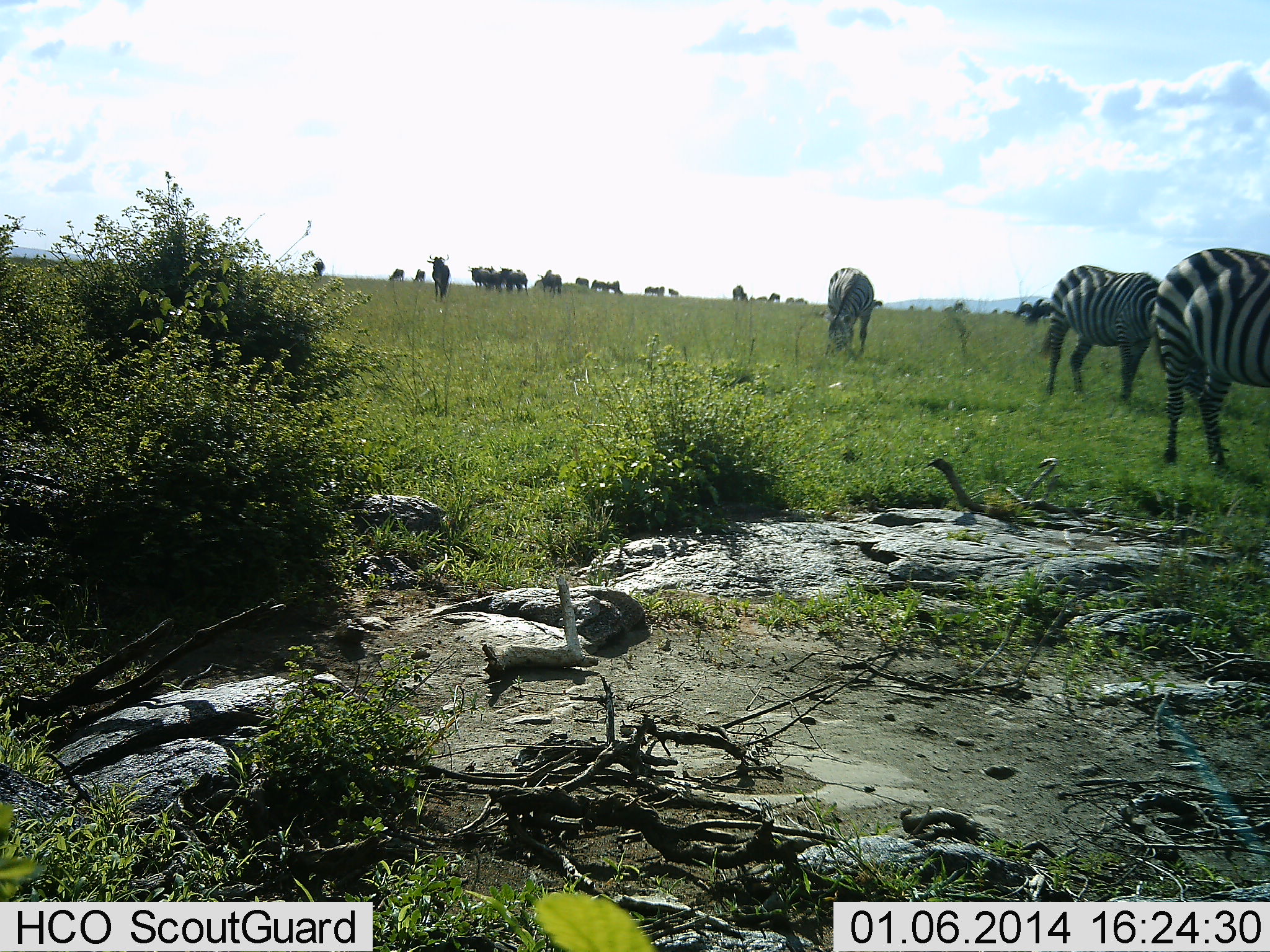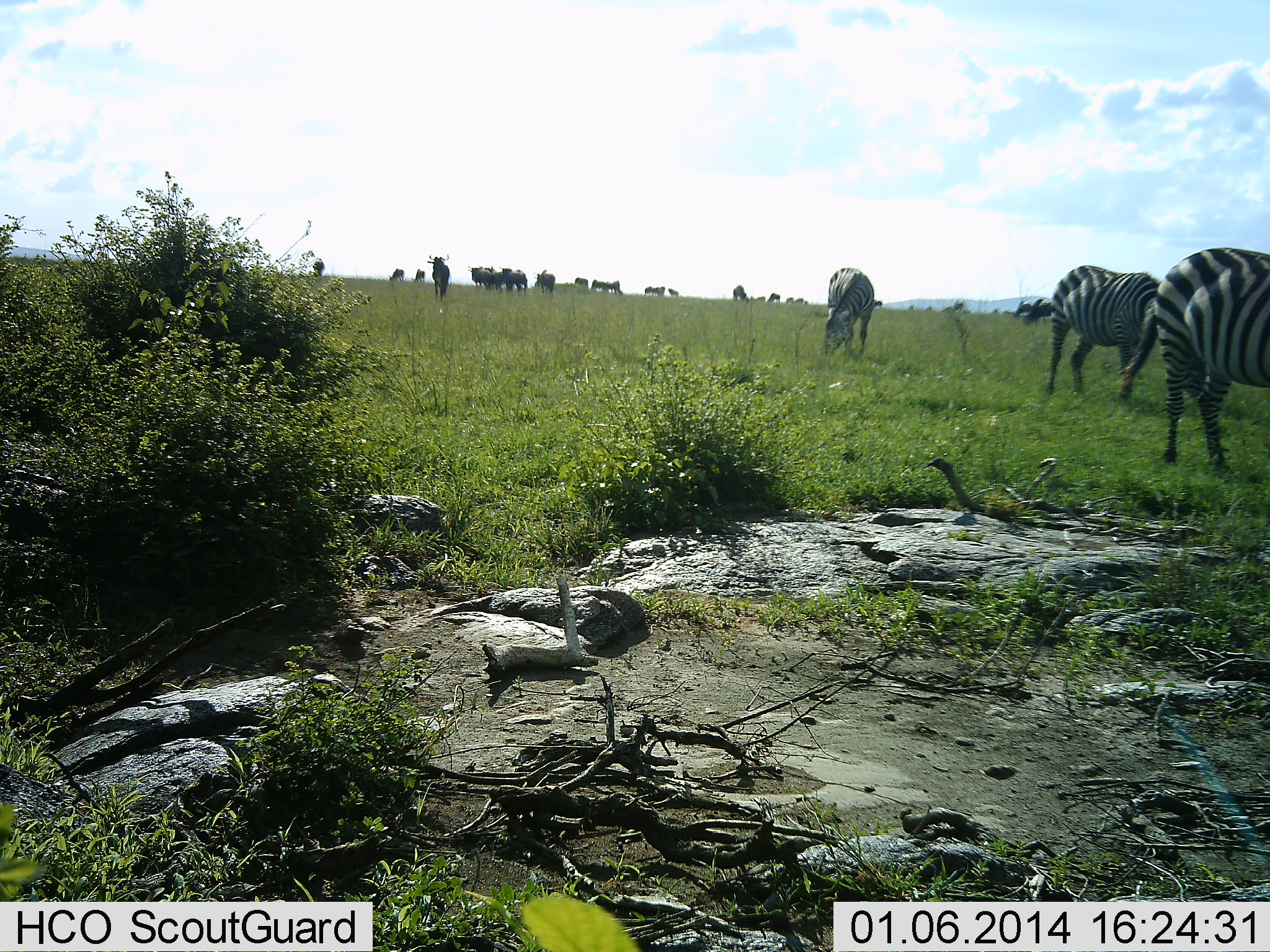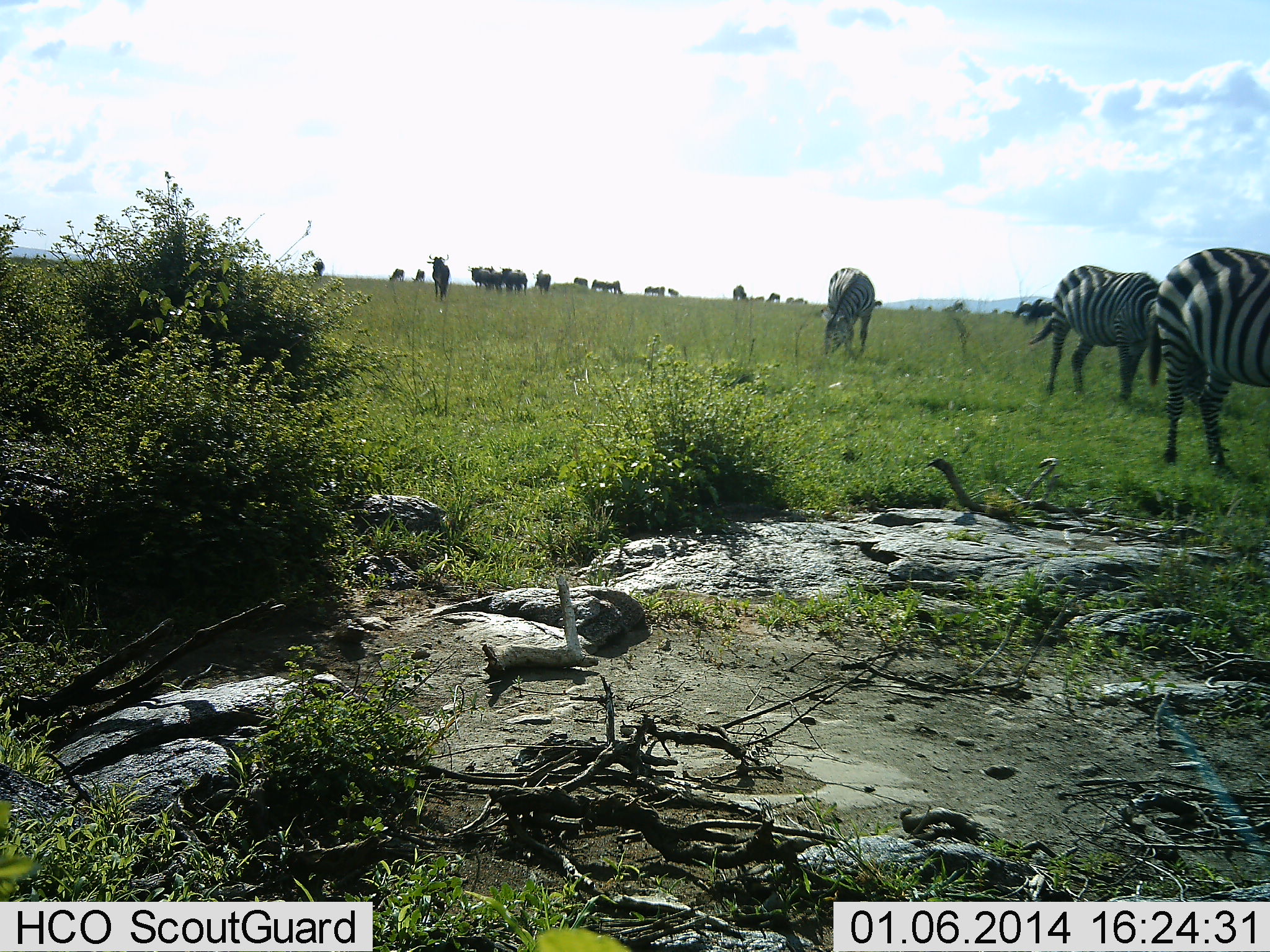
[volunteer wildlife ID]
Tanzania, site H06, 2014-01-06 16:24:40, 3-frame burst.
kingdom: Animalia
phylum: Chordata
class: Mammalia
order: Artiodactyla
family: Bovidae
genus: Connochaetes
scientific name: Connochaetes taurinus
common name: blue wildebeest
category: wildebeest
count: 11-50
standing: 100%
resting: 0%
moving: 40%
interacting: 0%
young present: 0%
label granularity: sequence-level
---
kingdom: Animalia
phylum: Chordata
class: Mammalia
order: Perissodactyla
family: Equidae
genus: Equus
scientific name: Equus quagga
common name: plains zebra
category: zebra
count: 3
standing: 40%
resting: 0%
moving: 0%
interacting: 0%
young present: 0%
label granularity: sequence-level